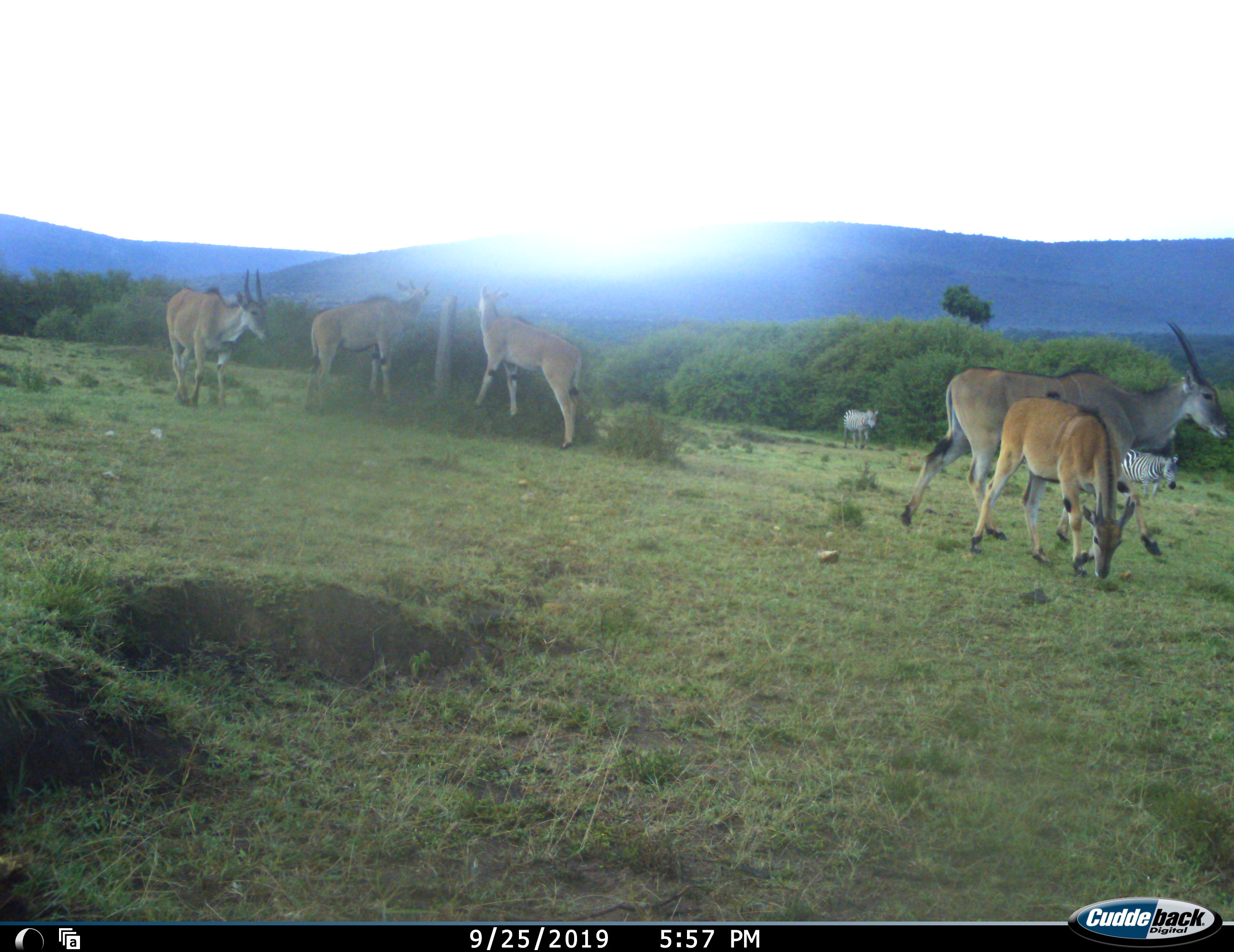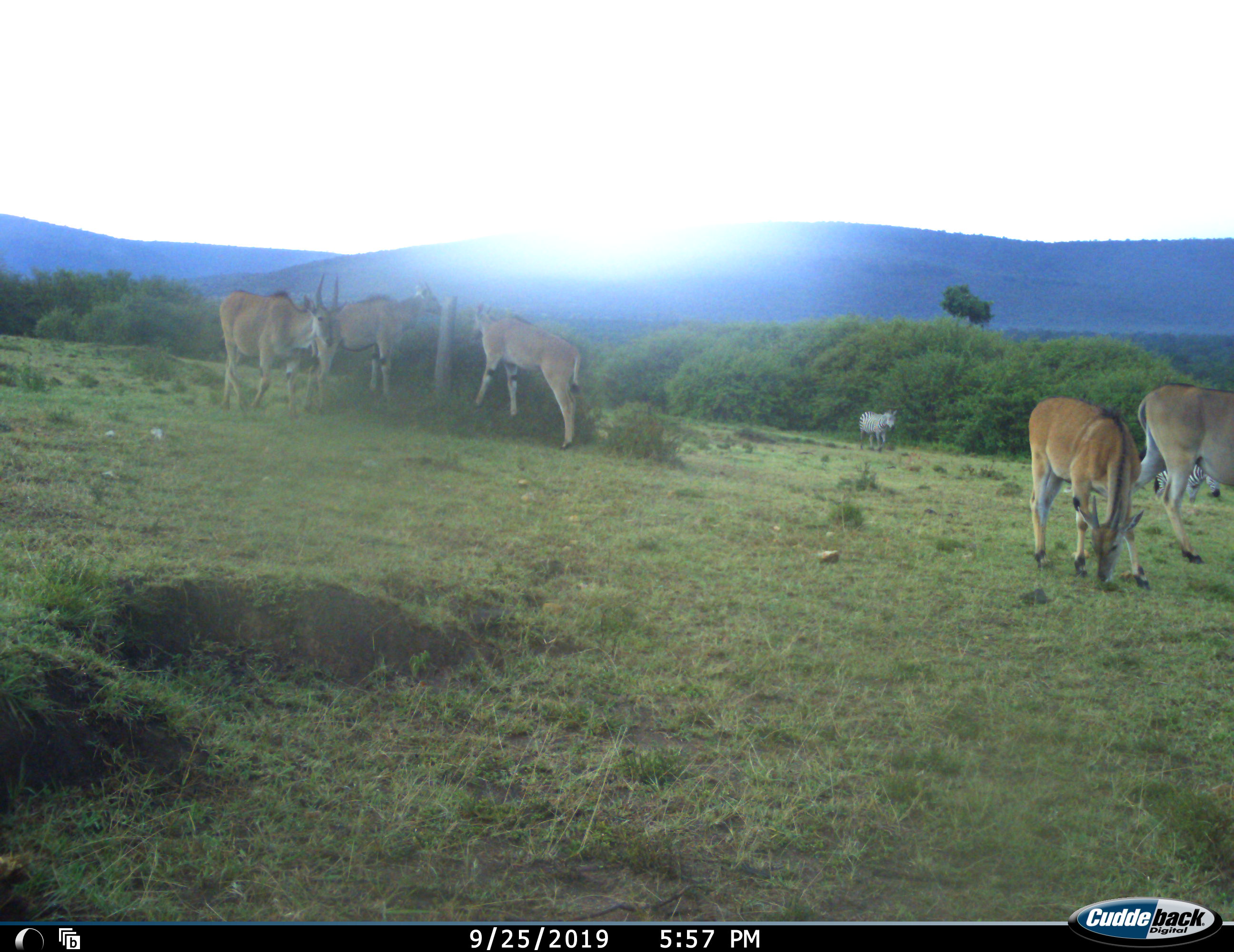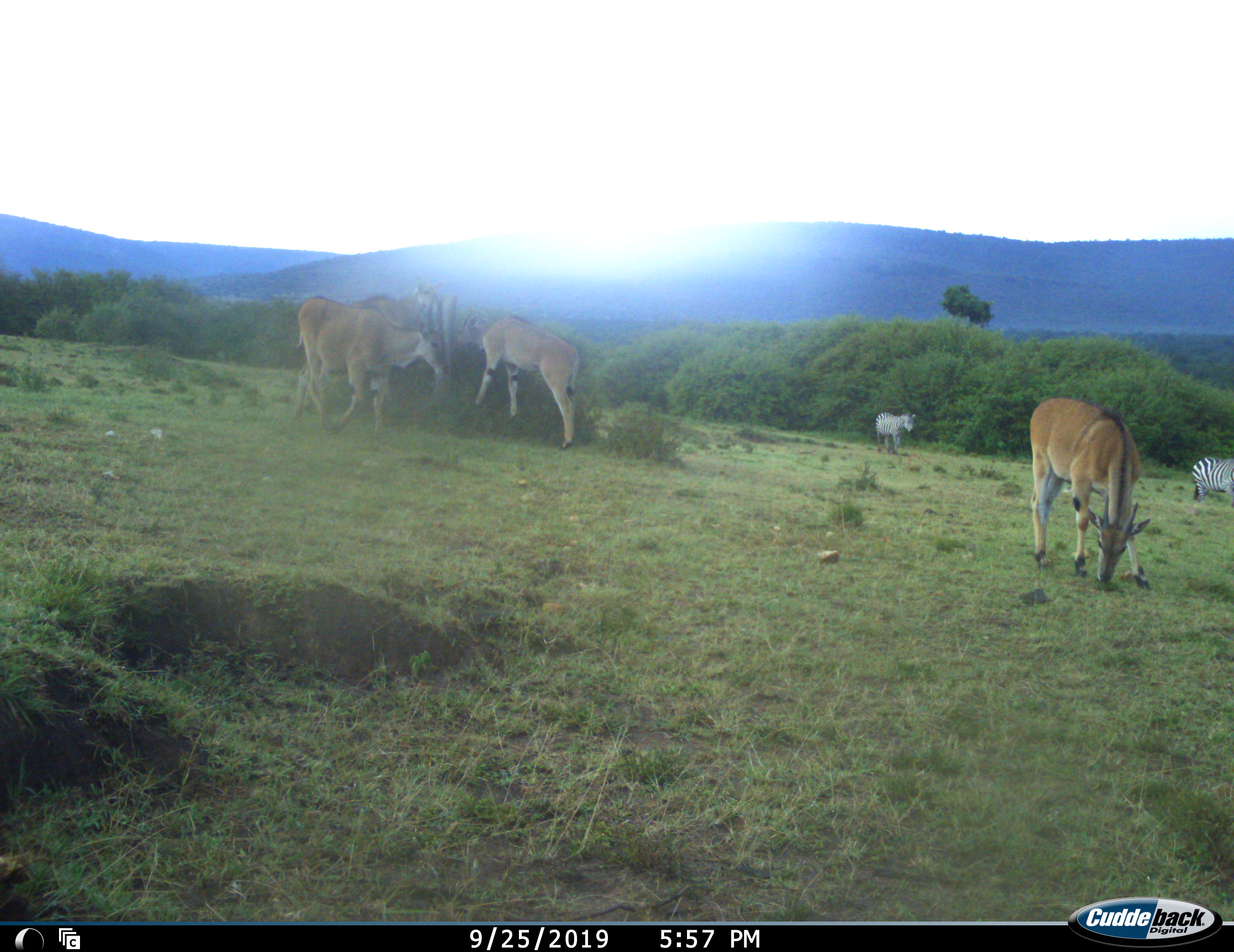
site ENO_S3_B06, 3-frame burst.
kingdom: Animalia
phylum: Chordata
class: Mammalia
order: Artiodactyla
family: Bovidae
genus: Tragelaphus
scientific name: Tragelaphus oryx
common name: eland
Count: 5.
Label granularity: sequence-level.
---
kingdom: Animalia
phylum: Chordata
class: Mammalia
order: Perissodactyla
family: Equidae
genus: Equus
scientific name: Equus quagga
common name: plains zebra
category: zebraplains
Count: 2.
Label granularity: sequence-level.